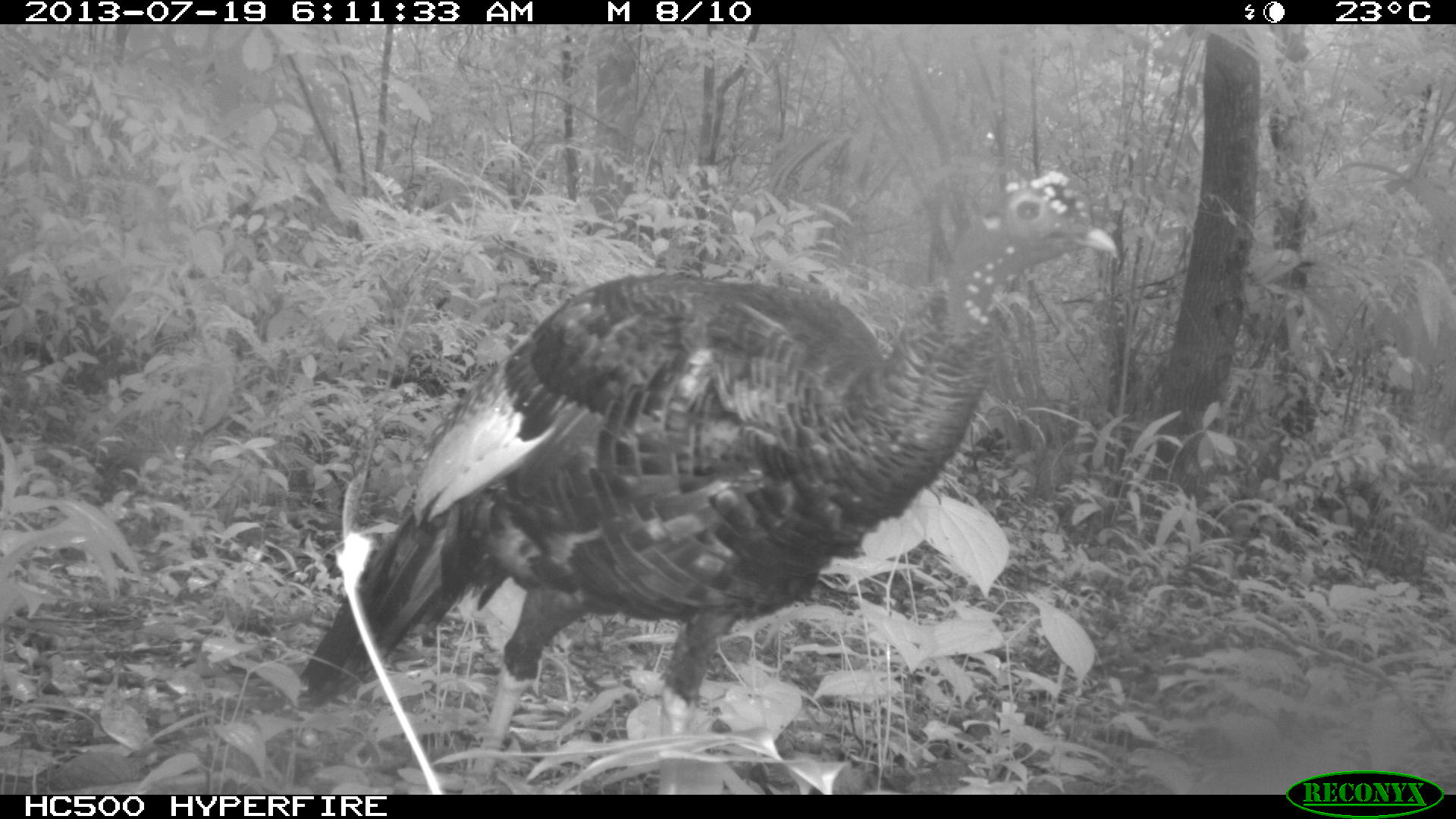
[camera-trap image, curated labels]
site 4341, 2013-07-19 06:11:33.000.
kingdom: Animalia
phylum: Chordata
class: Aves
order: Galliformes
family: Phasianidae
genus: Meleagris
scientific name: Meleagris ocellata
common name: ocellated turkey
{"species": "Meleagris ocellata (ocellated turkey)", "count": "1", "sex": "male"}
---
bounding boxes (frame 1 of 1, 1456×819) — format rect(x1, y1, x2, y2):
meleagris ocellata: rect(292, 162, 1122, 790)